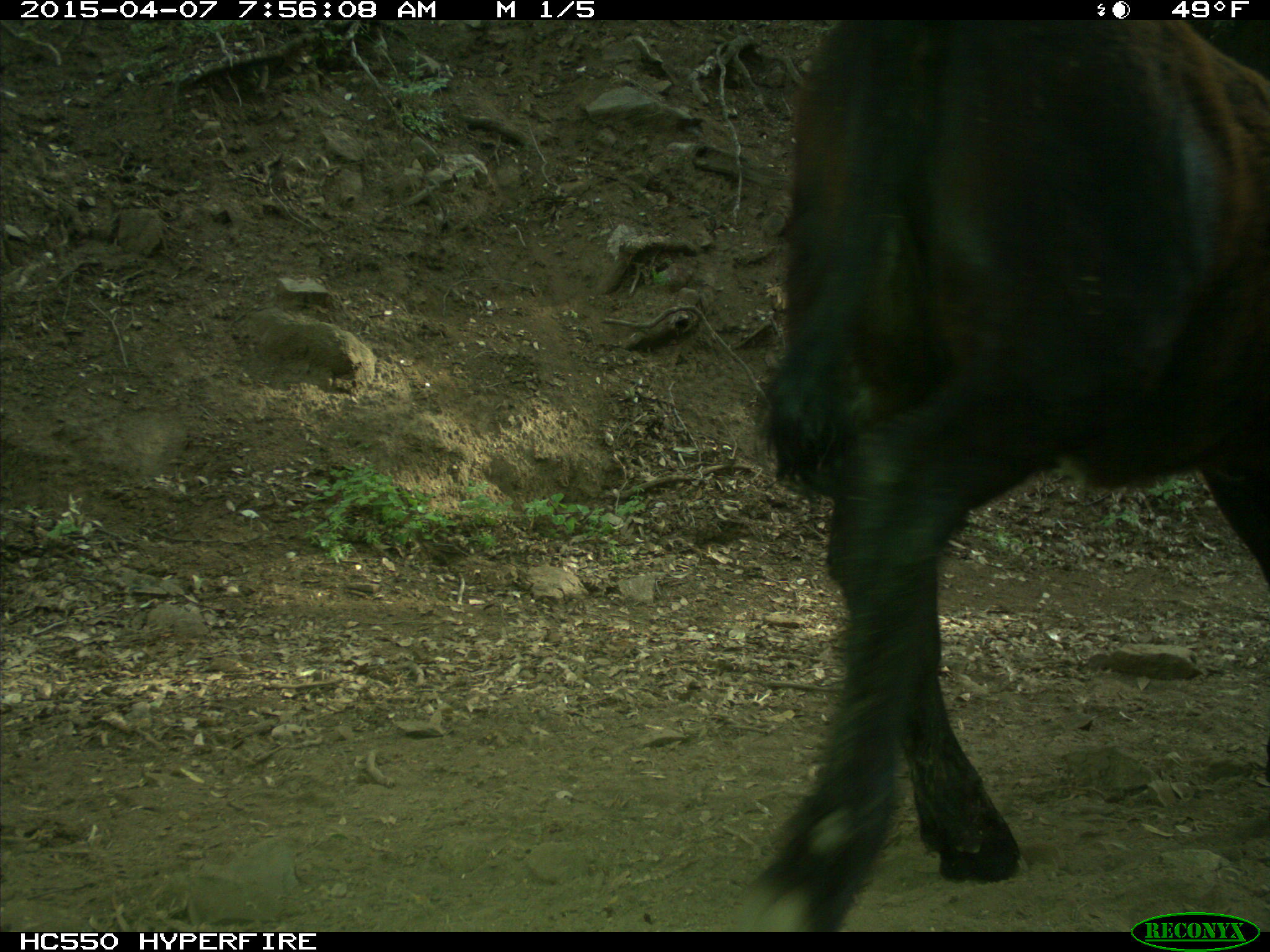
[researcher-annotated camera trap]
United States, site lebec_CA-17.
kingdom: Animalia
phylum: Chordata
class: Mammalia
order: Artiodactyla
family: Bovidae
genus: Bos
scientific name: Bos taurus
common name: domestic cow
Bos taurus (domestic cow).